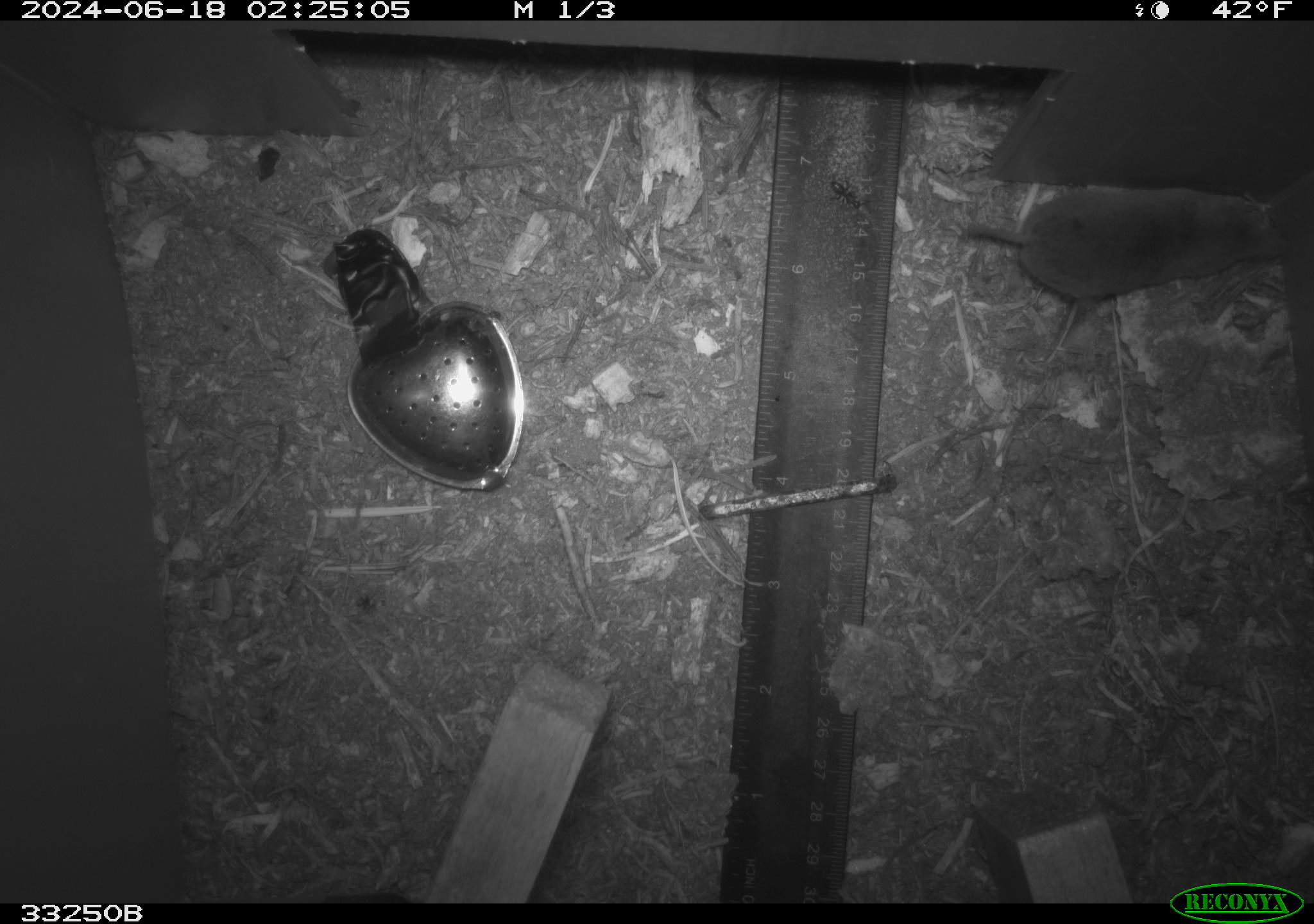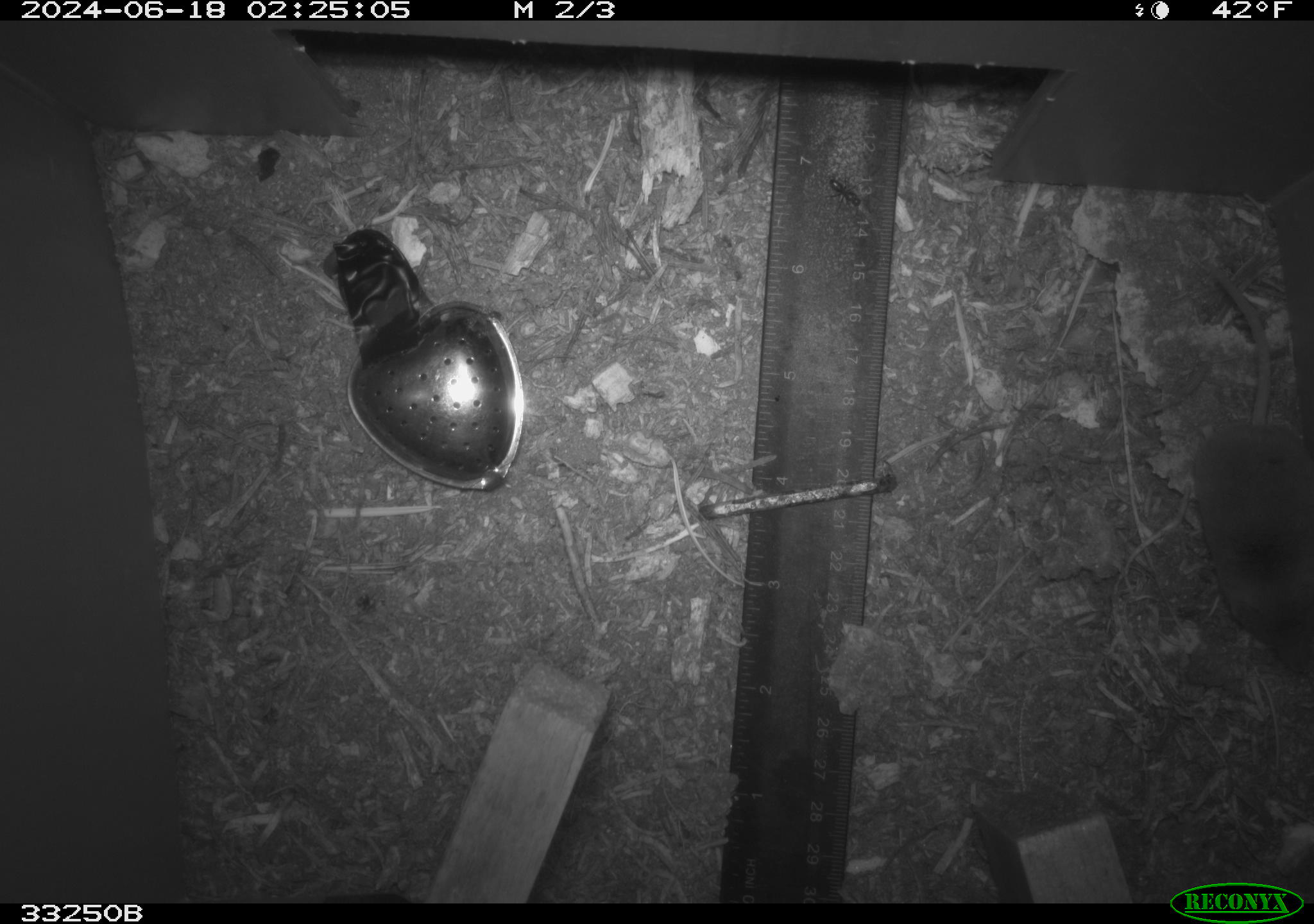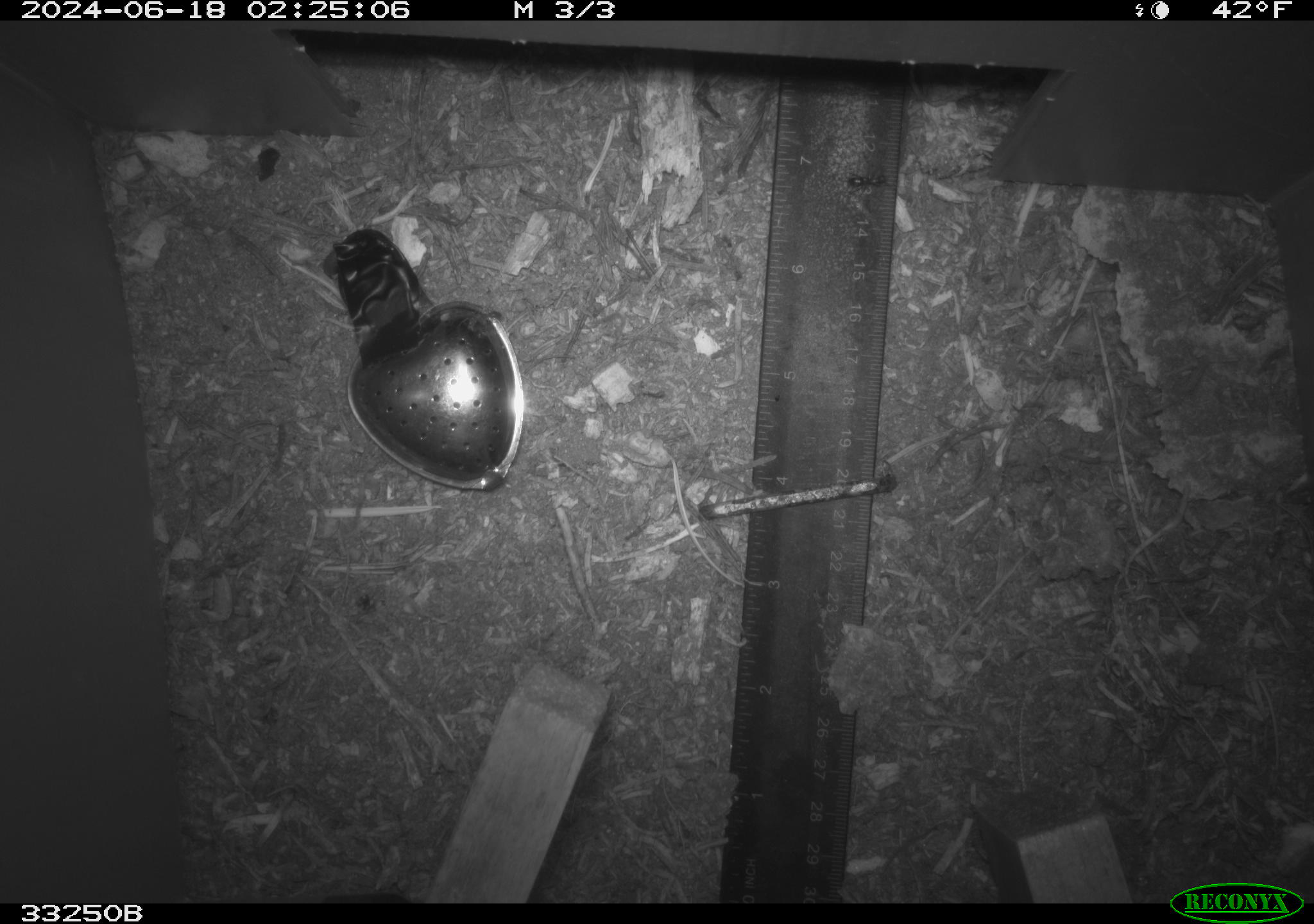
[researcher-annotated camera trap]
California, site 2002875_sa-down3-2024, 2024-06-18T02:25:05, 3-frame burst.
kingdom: Animalia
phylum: Chordata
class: Mammalia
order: Eulipotyphla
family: Soricidae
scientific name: Soricidae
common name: shrews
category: soricidae family